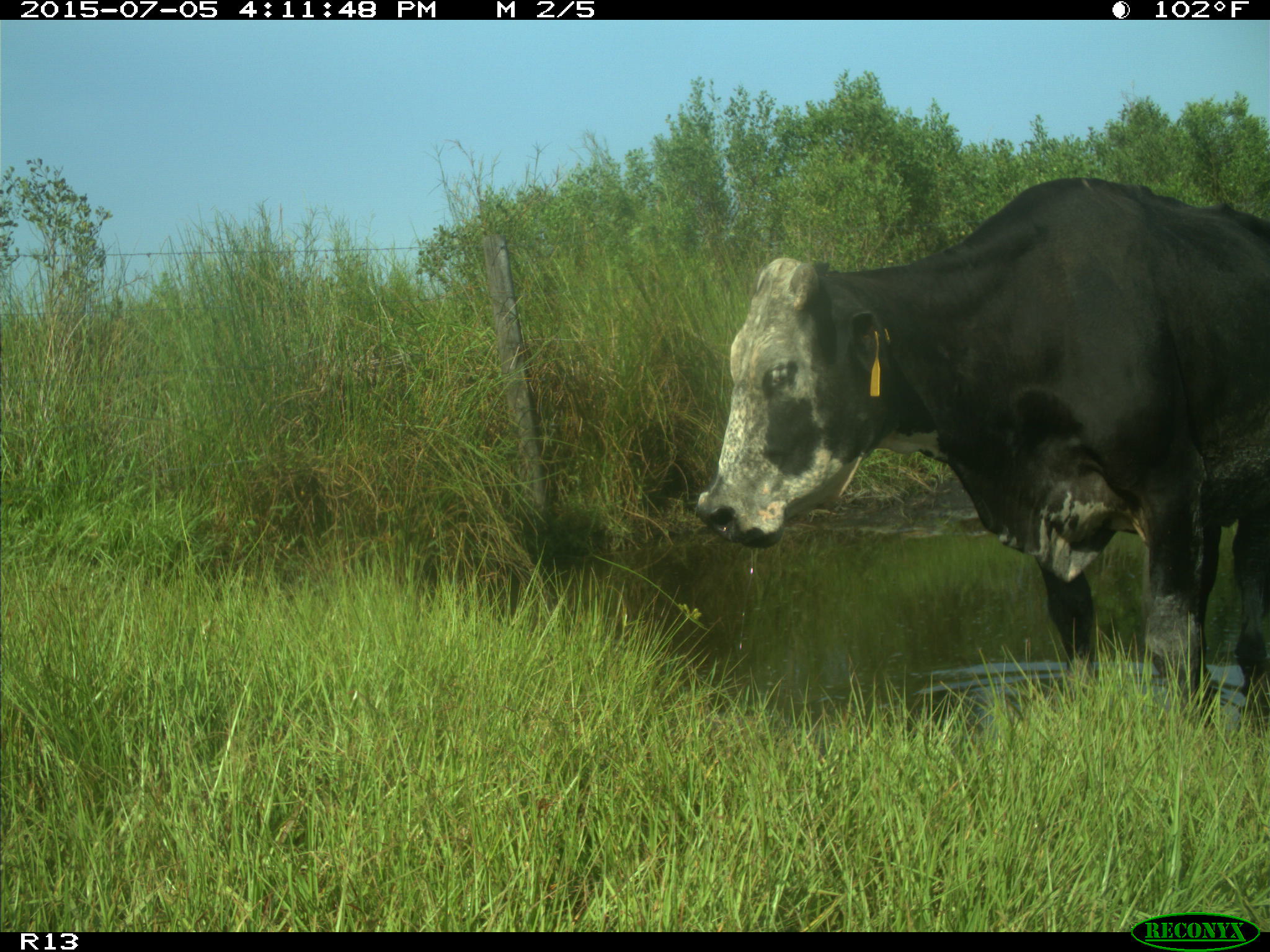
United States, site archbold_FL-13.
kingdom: Animalia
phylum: Chordata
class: Mammalia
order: Artiodactyla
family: Bovidae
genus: Bos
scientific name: Bos taurus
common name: domestic cow